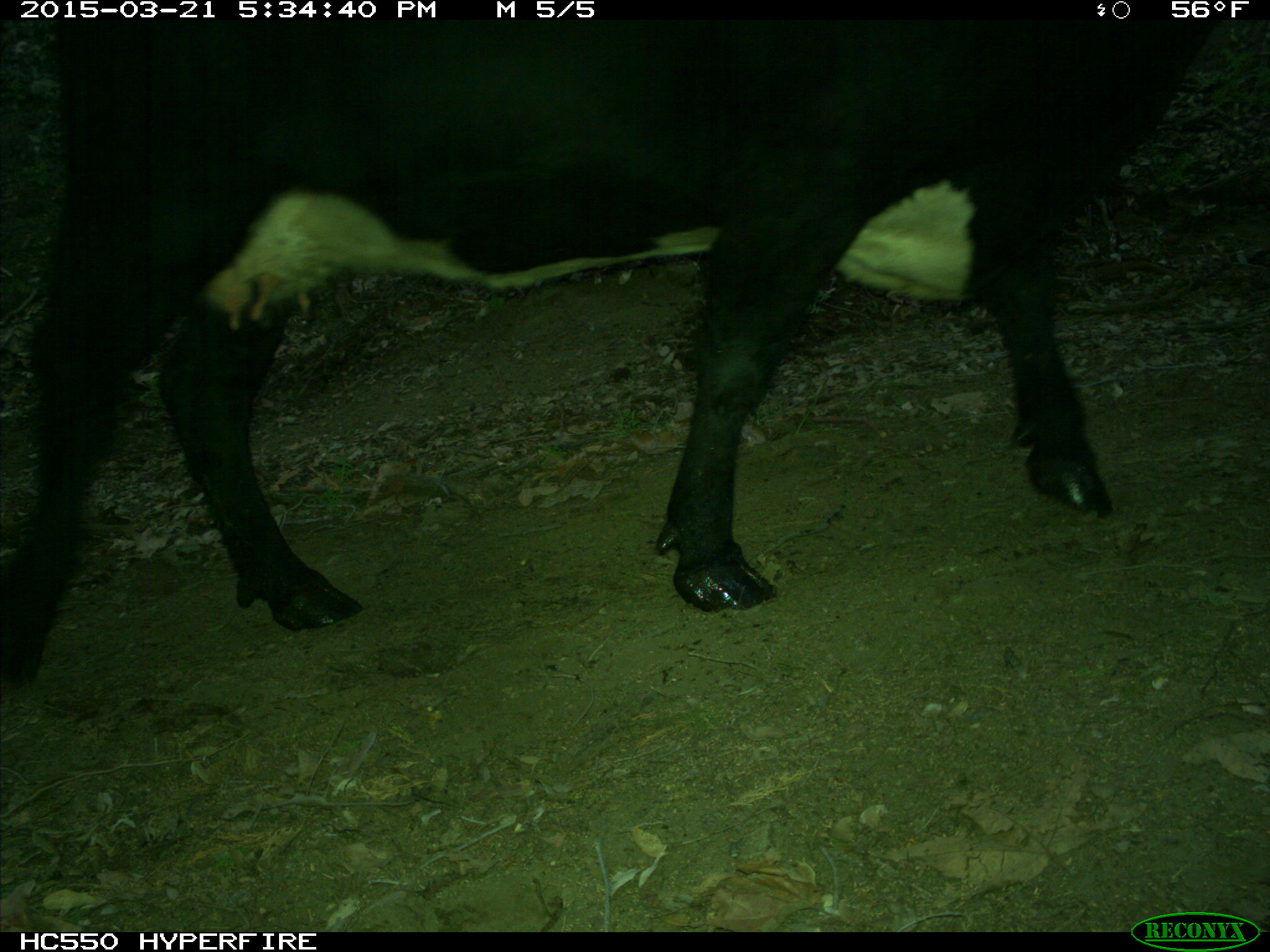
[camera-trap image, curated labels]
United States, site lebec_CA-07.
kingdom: Animalia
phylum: Chordata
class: Mammalia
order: Artiodactyla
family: Bovidae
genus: Bos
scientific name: Bos taurus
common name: domestic cow